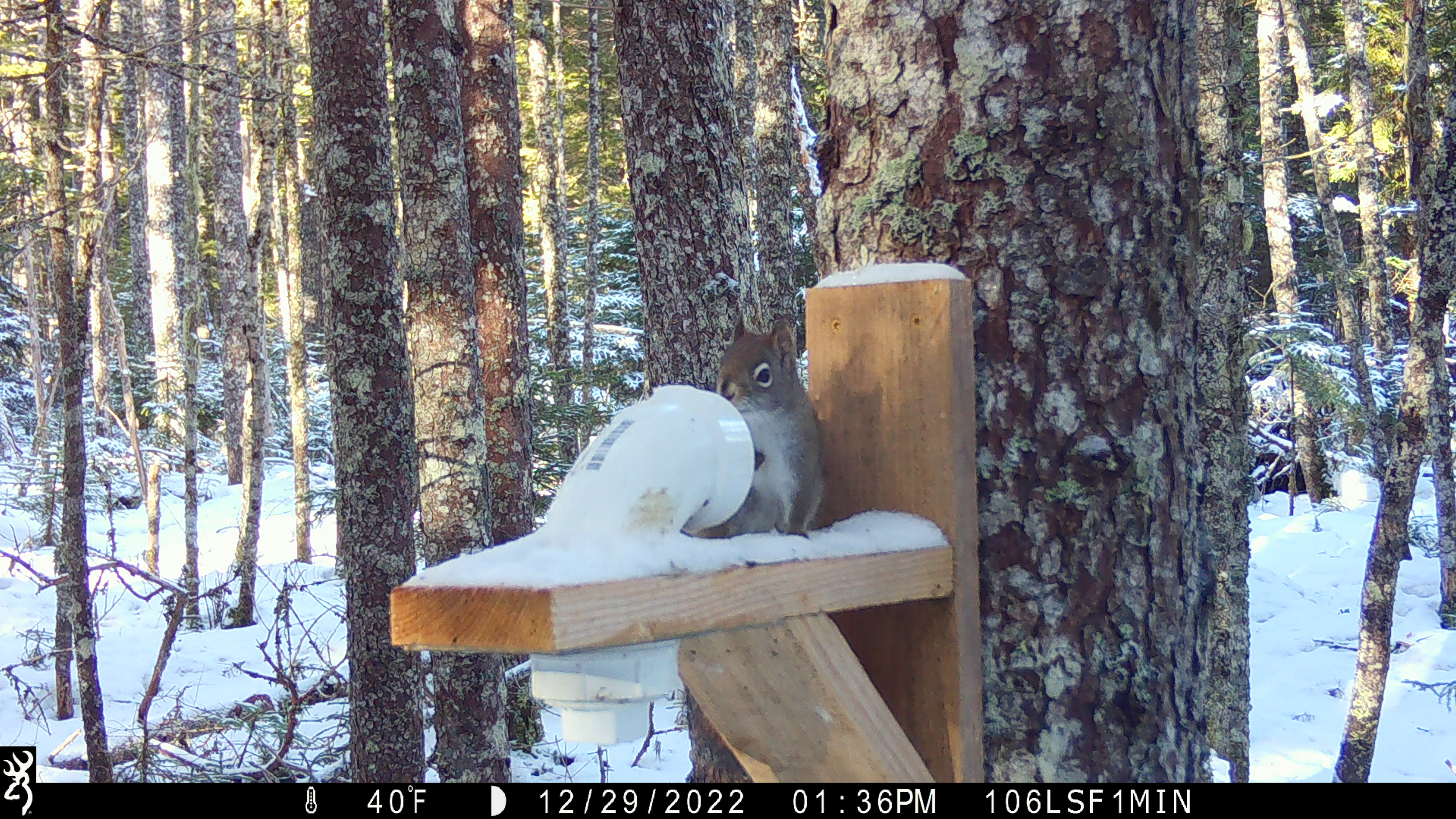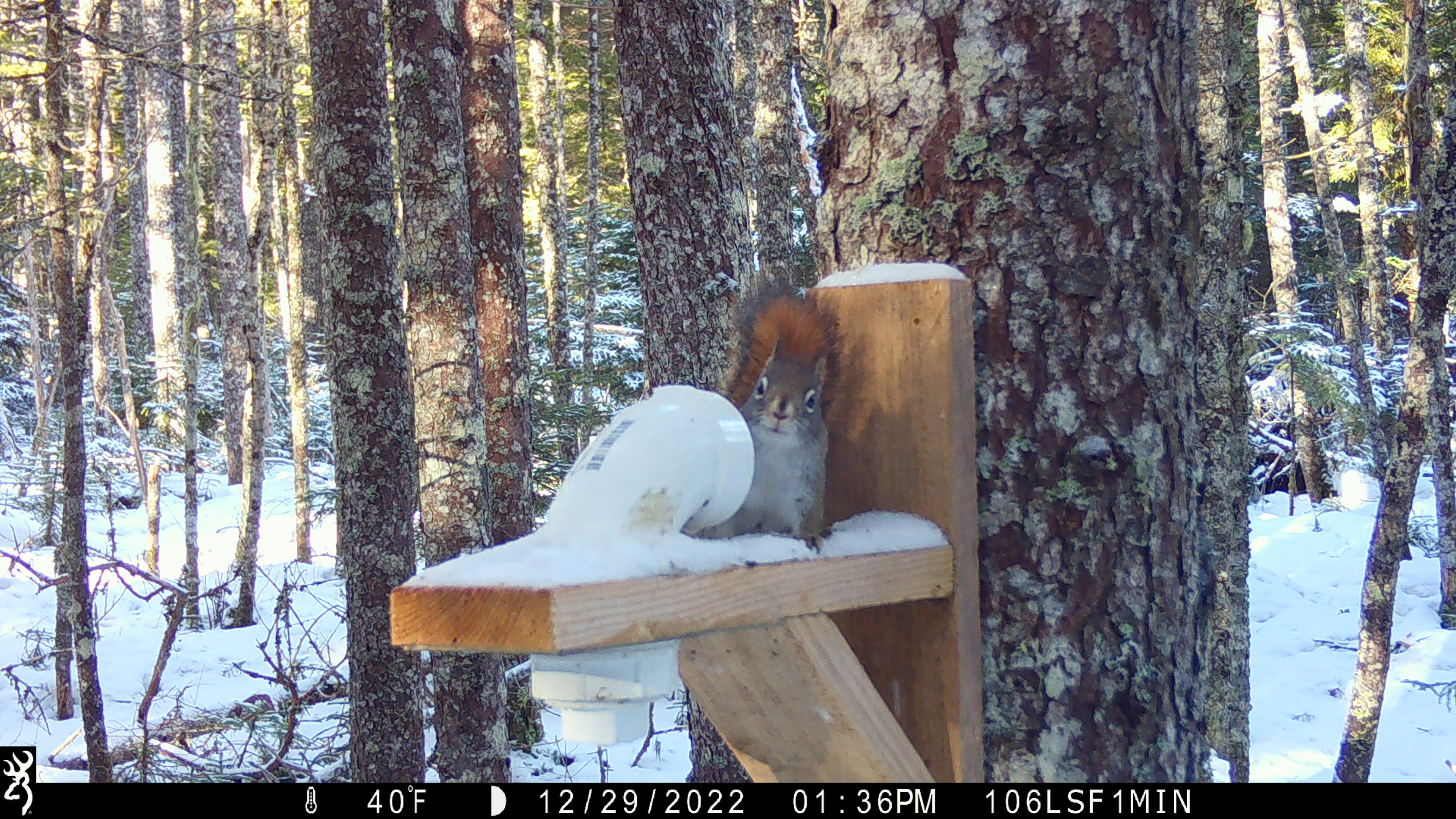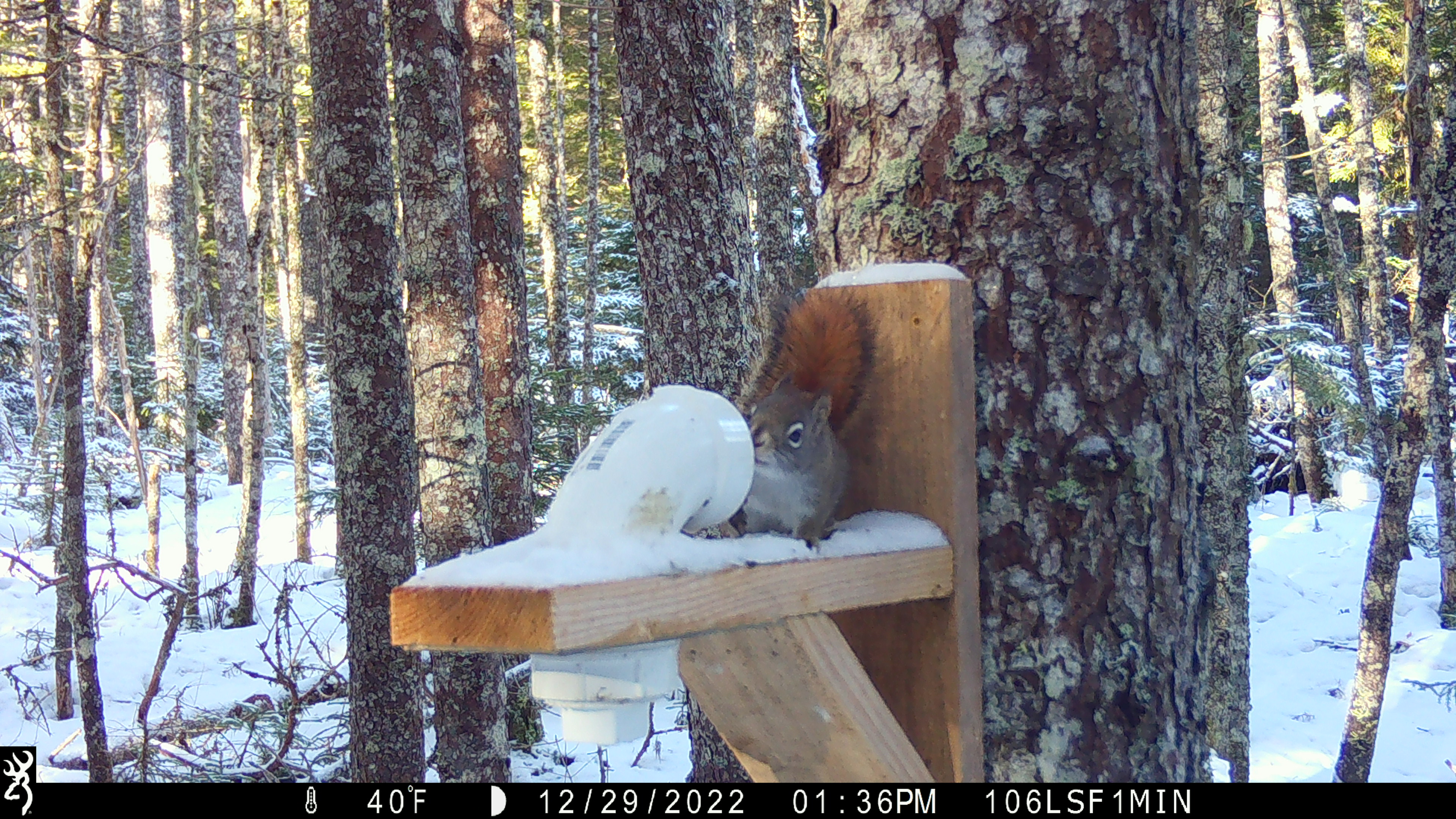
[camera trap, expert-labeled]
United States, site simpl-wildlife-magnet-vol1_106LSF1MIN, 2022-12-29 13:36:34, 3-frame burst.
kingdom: Animalia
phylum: Chordata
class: Mammalia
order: Rodentia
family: Sciuridae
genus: Tamiasciurus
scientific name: Tamiasciurus hudsonicus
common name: red squirrel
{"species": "red squirrel (Tamiasciurus hudsonicus)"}